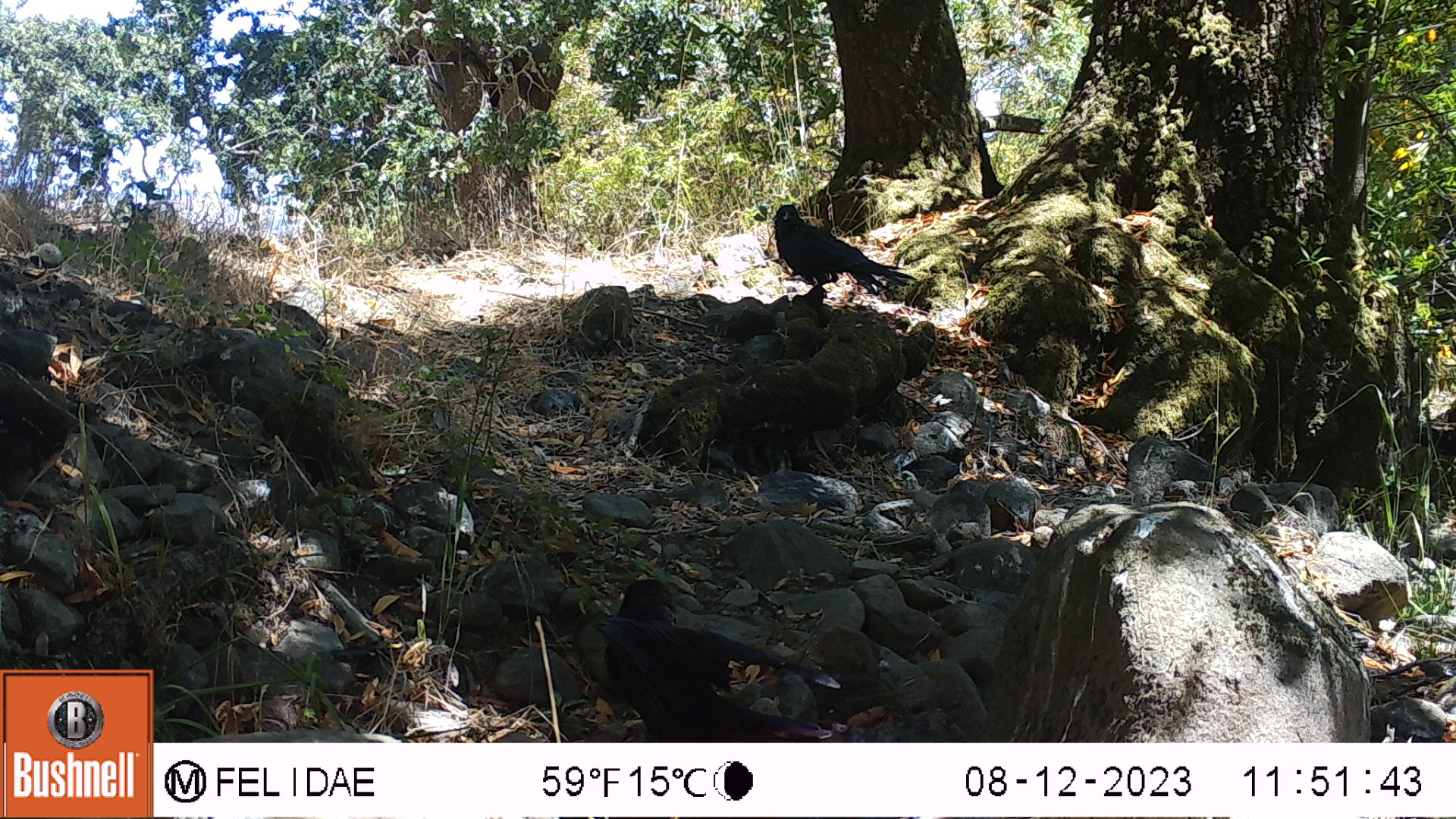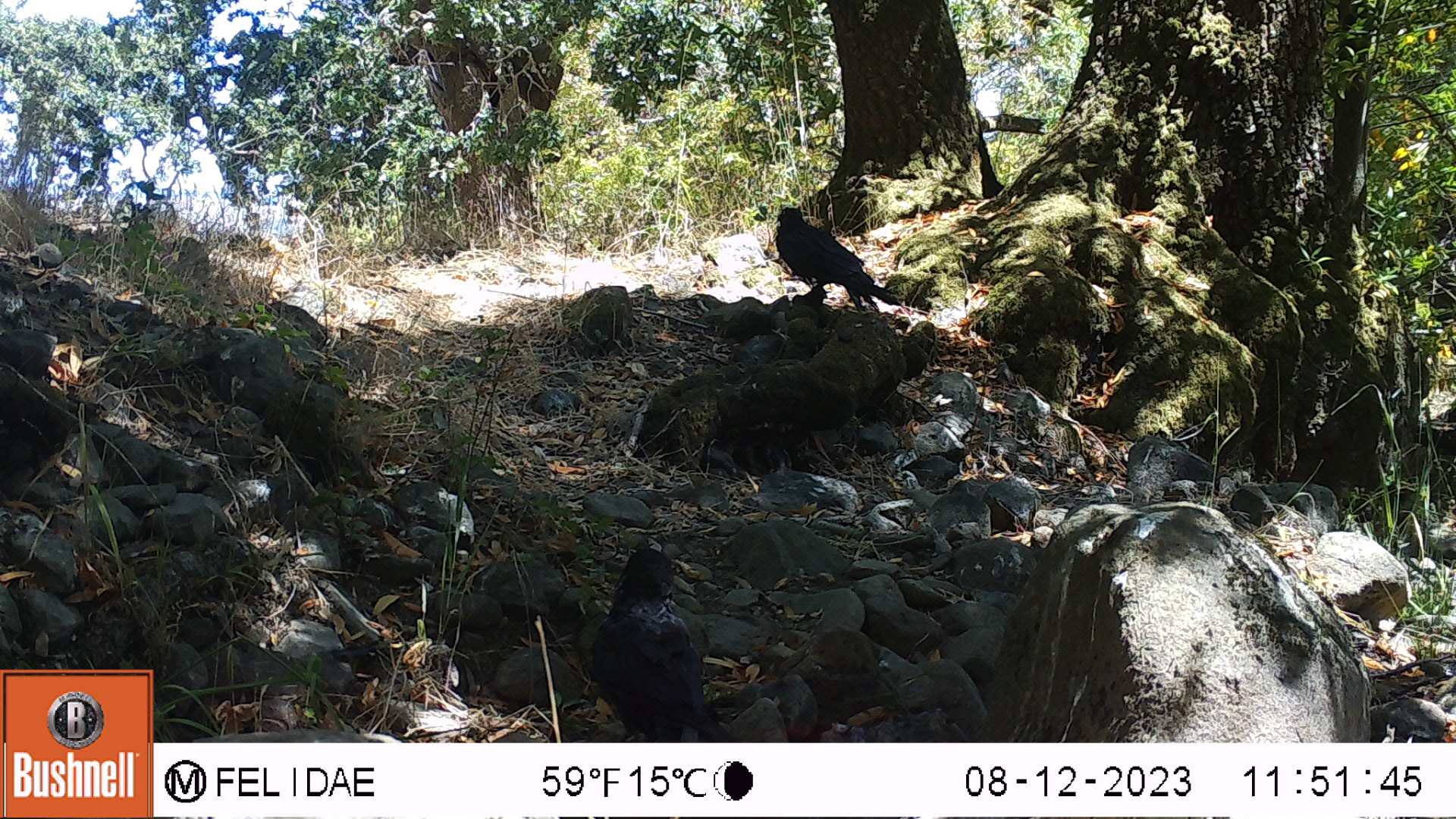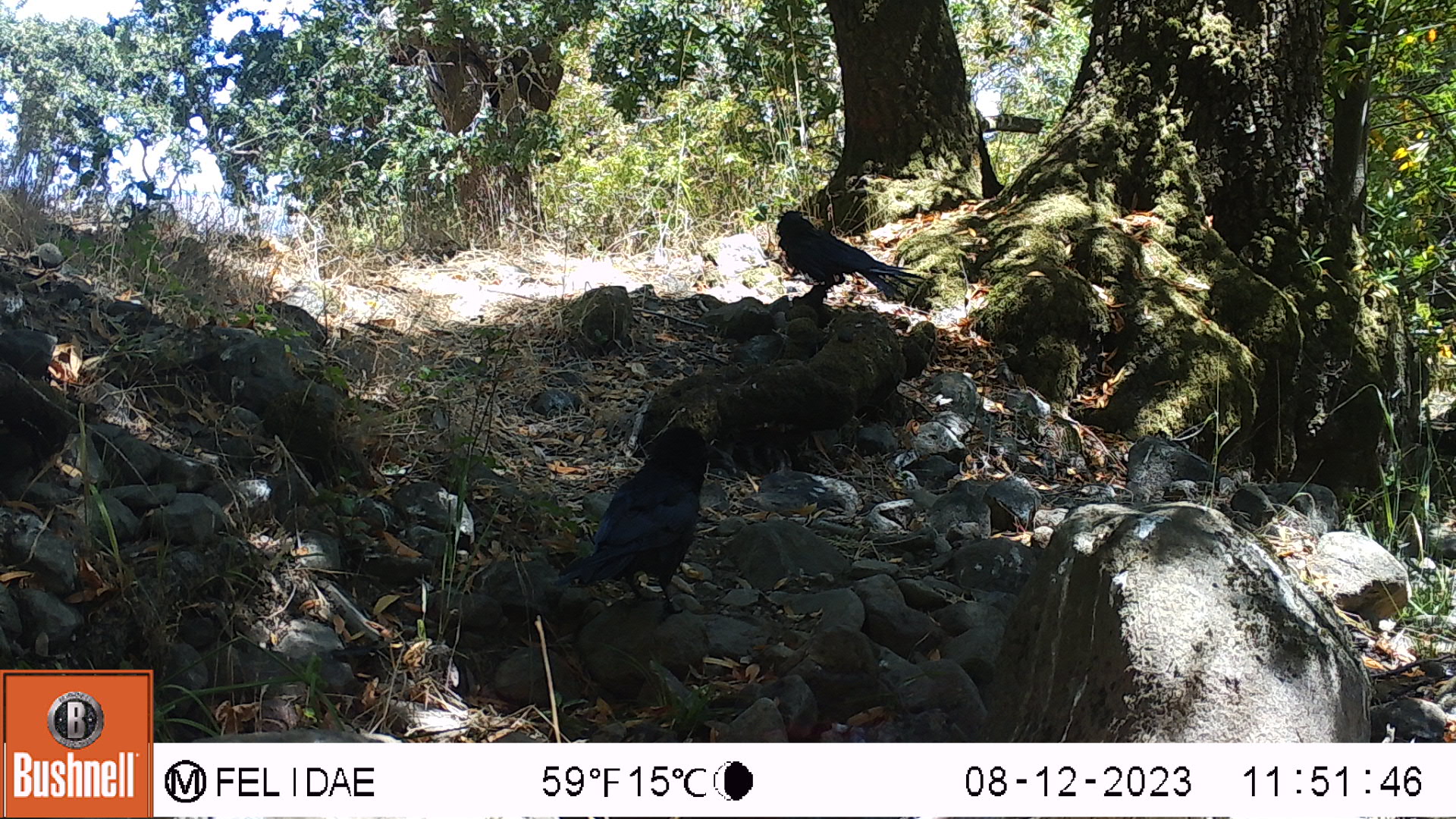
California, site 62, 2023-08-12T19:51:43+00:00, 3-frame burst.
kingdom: Animalia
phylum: Chordata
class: Aves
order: Passeriformes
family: Corvidae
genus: Corvus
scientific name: Corvus brachyrhynchos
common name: american crow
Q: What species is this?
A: American crow (Corvus brachyrhynchos).